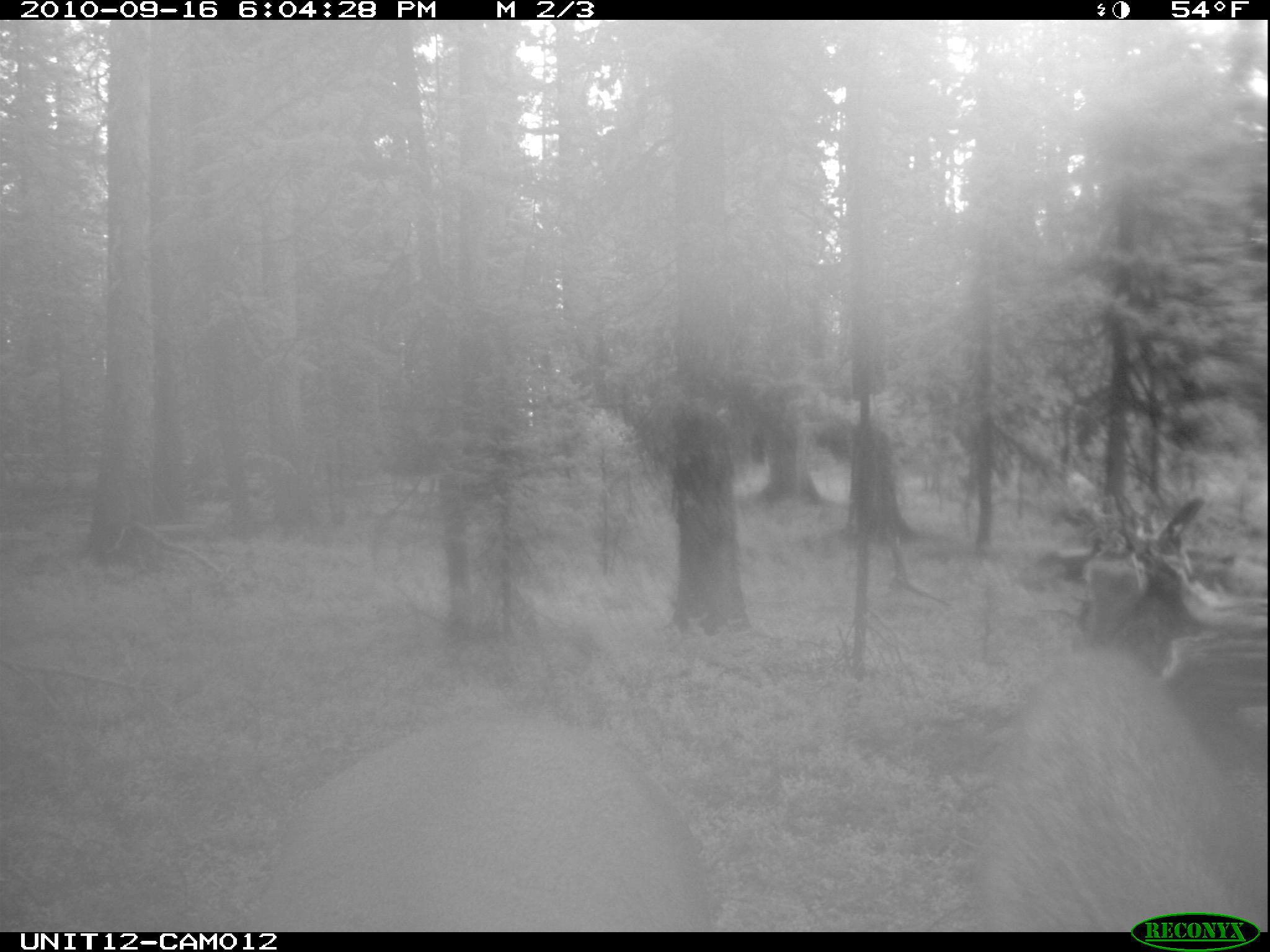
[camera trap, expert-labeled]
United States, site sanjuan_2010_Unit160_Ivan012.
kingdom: Animalia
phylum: Chordata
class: Mammalia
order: Artiodactyla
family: Cervidae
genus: Cervus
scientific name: Cervus elaphus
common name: red deer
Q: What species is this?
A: Cervus elaphus (red deer).